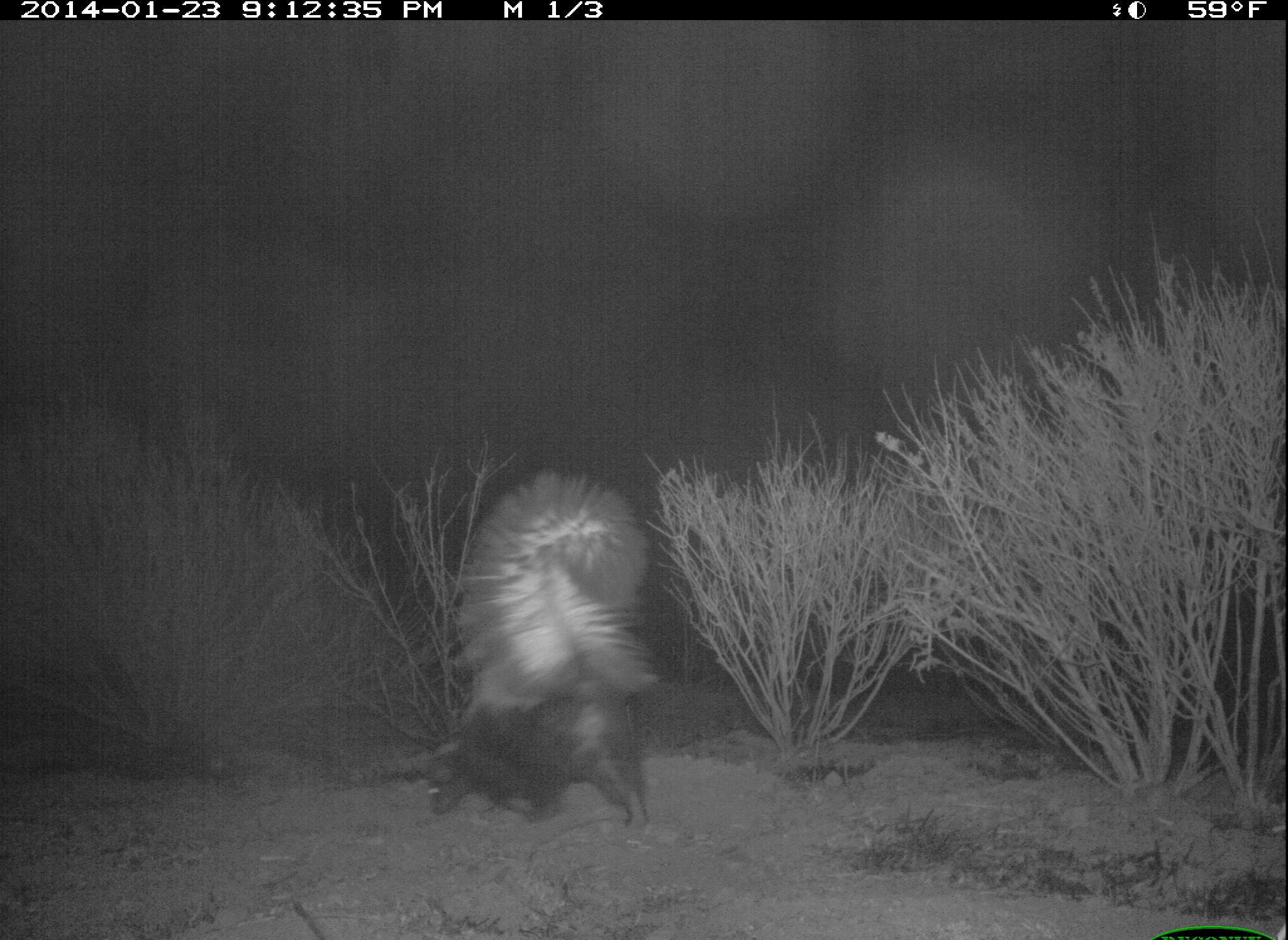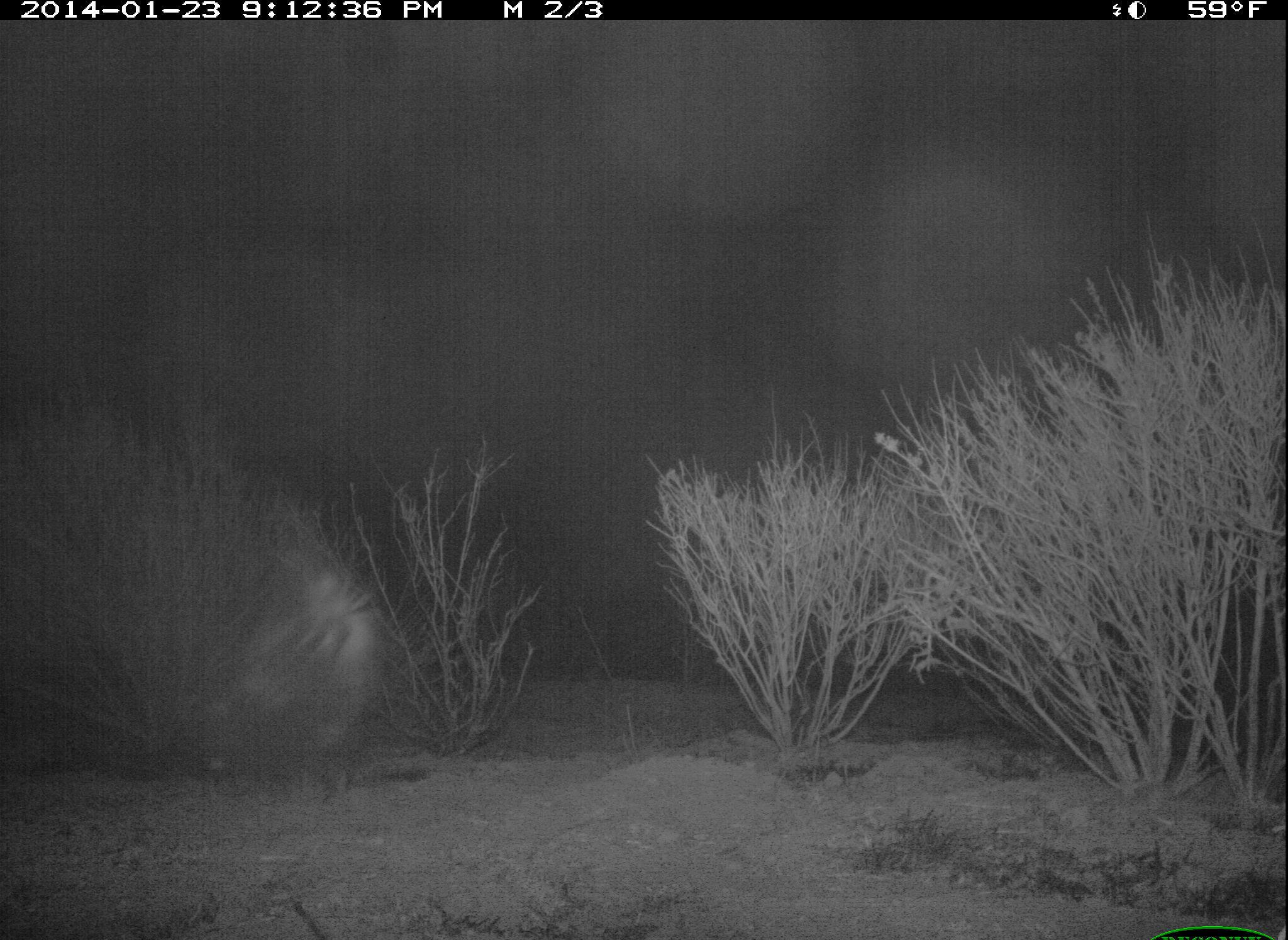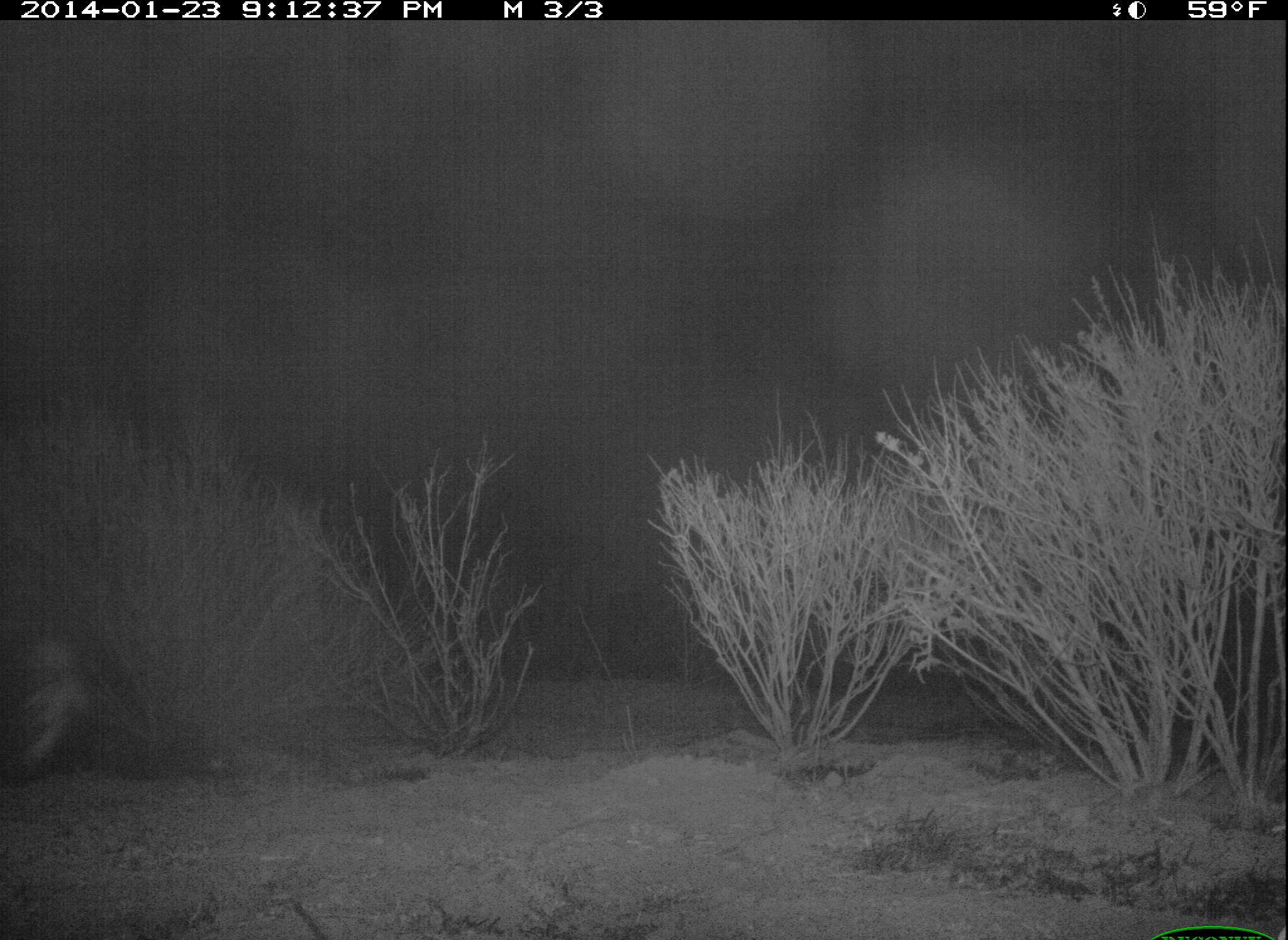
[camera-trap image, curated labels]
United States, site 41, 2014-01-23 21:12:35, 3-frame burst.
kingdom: Animalia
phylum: Chordata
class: Mammalia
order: Carnivora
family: Mephitidae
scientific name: Mephitidae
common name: skunk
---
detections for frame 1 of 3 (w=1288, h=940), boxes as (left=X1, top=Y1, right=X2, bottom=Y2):
skunk: (left=413, top=461, right=678, bottom=832)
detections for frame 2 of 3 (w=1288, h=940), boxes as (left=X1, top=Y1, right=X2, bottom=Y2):
skunk: (left=205, top=551, right=389, bottom=823)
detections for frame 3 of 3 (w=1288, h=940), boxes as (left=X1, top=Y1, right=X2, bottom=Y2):
skunk: (left=0, top=624, right=112, bottom=793)